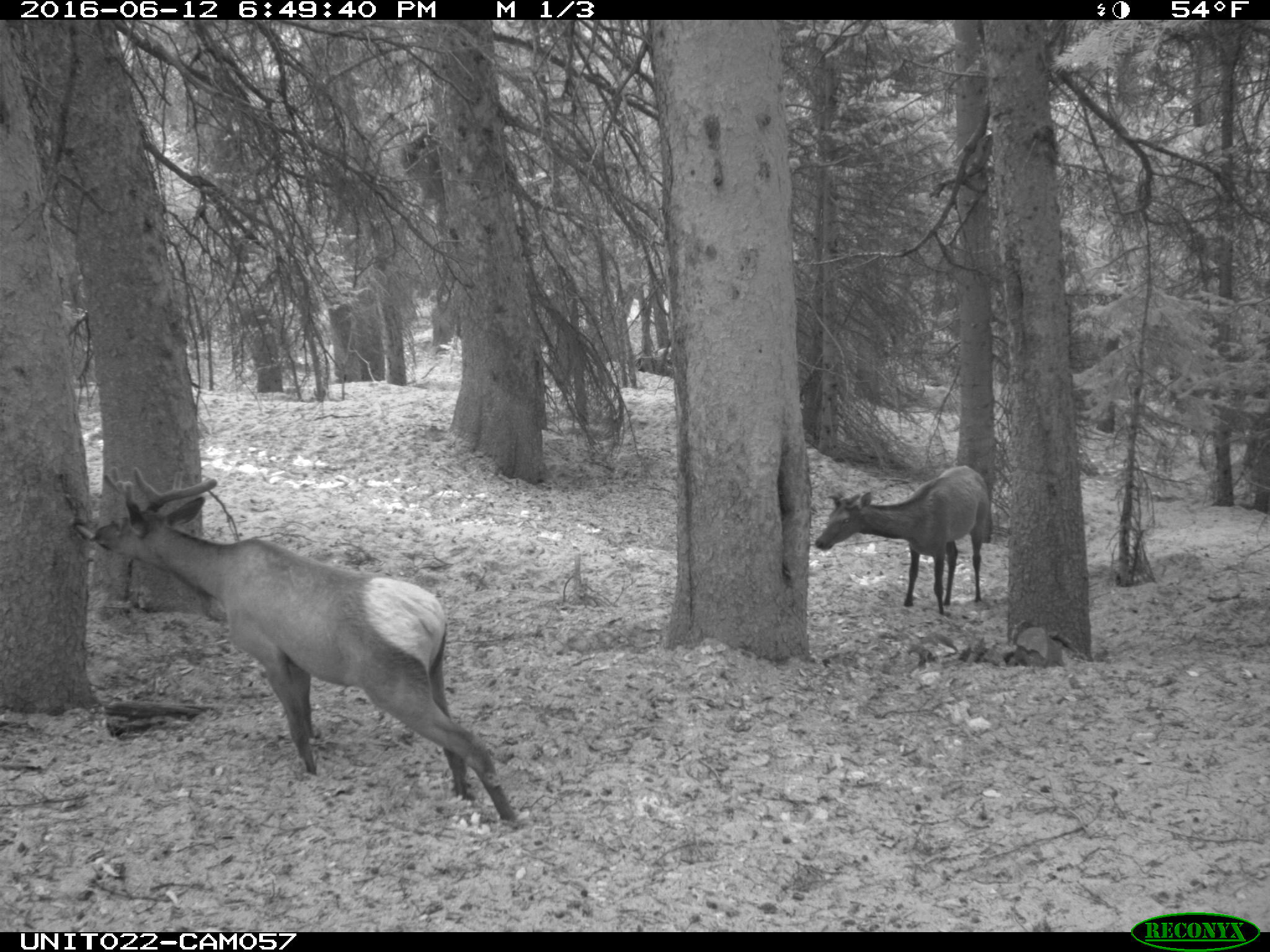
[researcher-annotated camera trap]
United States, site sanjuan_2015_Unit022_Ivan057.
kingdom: Animalia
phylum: Chordata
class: Mammalia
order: Artiodactyla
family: Cervidae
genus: Cervus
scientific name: Cervus elaphus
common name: red deer